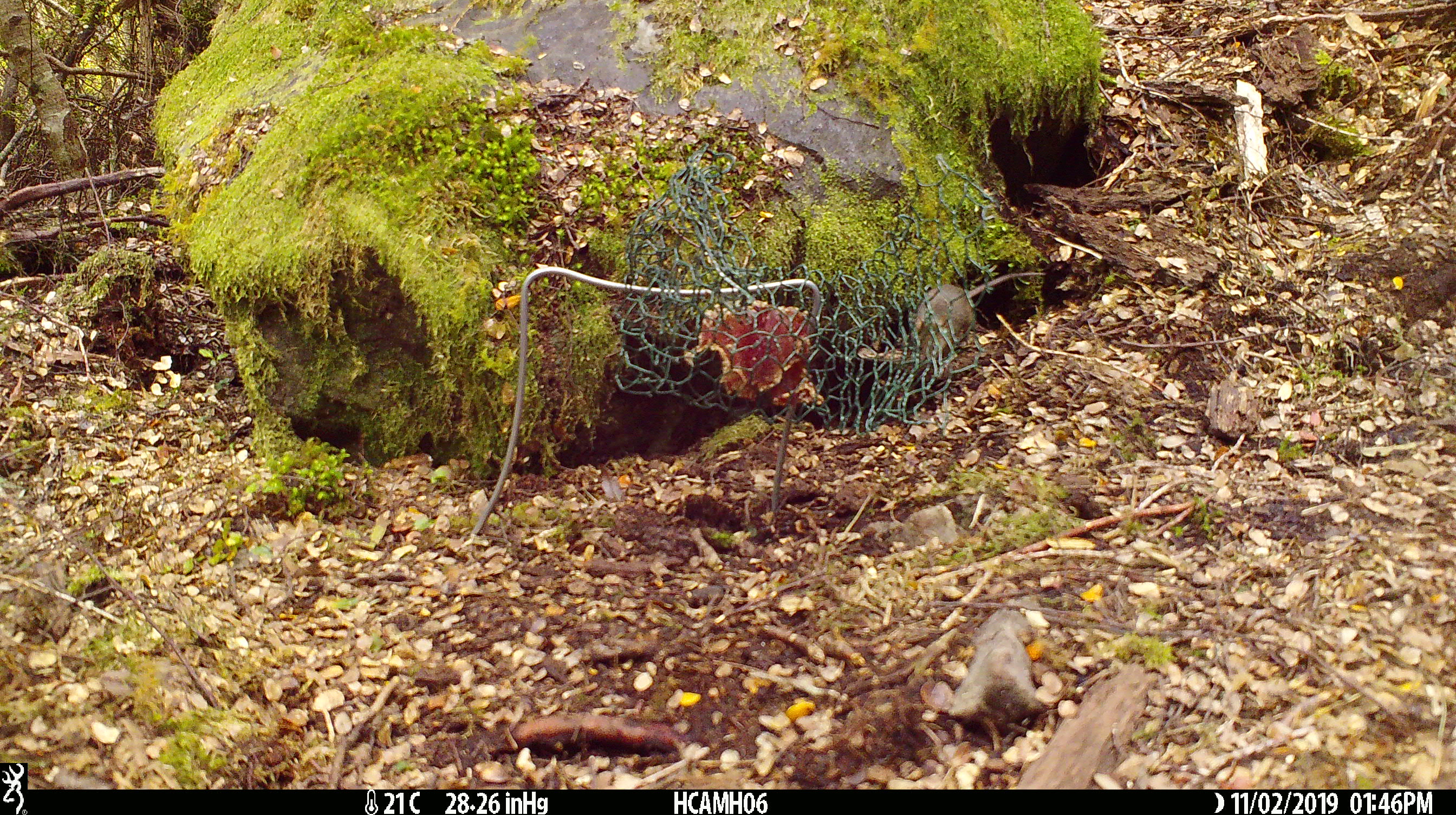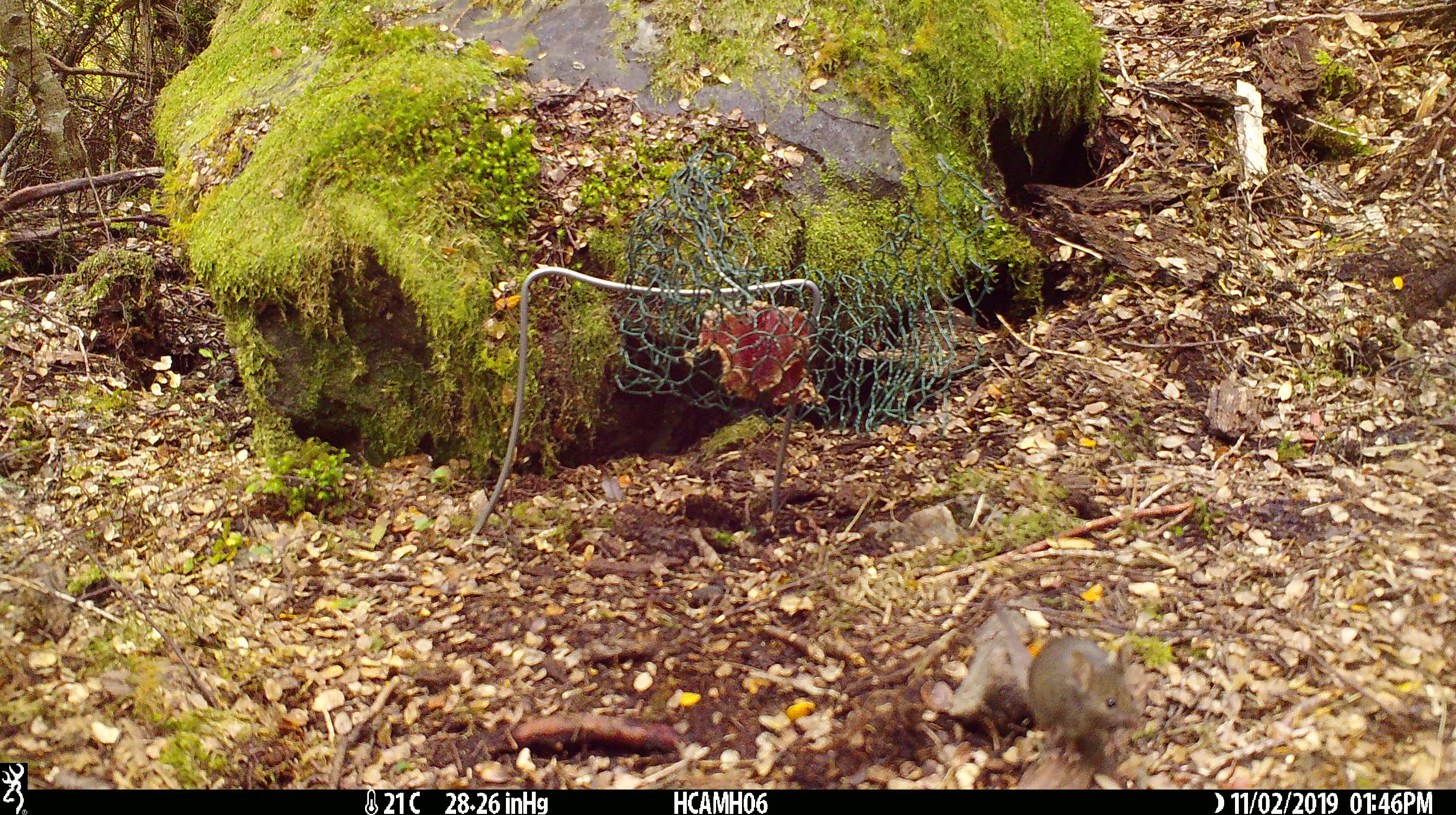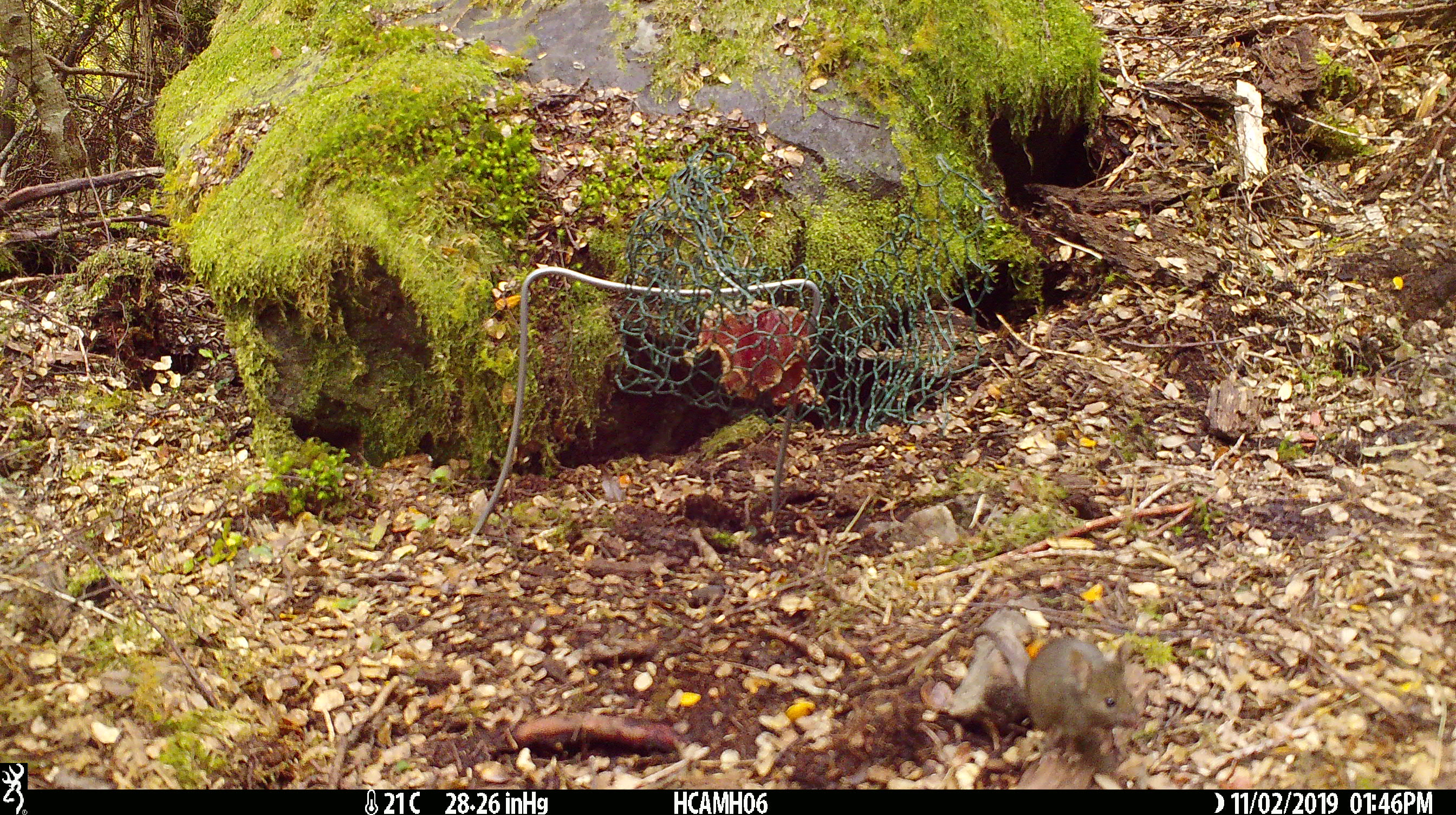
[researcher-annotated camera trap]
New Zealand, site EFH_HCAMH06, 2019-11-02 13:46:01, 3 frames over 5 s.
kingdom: Animalia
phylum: Chordata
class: Mammalia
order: Rodentia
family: Muridae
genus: Mus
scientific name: Mus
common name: mouse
Mouse (Mus).